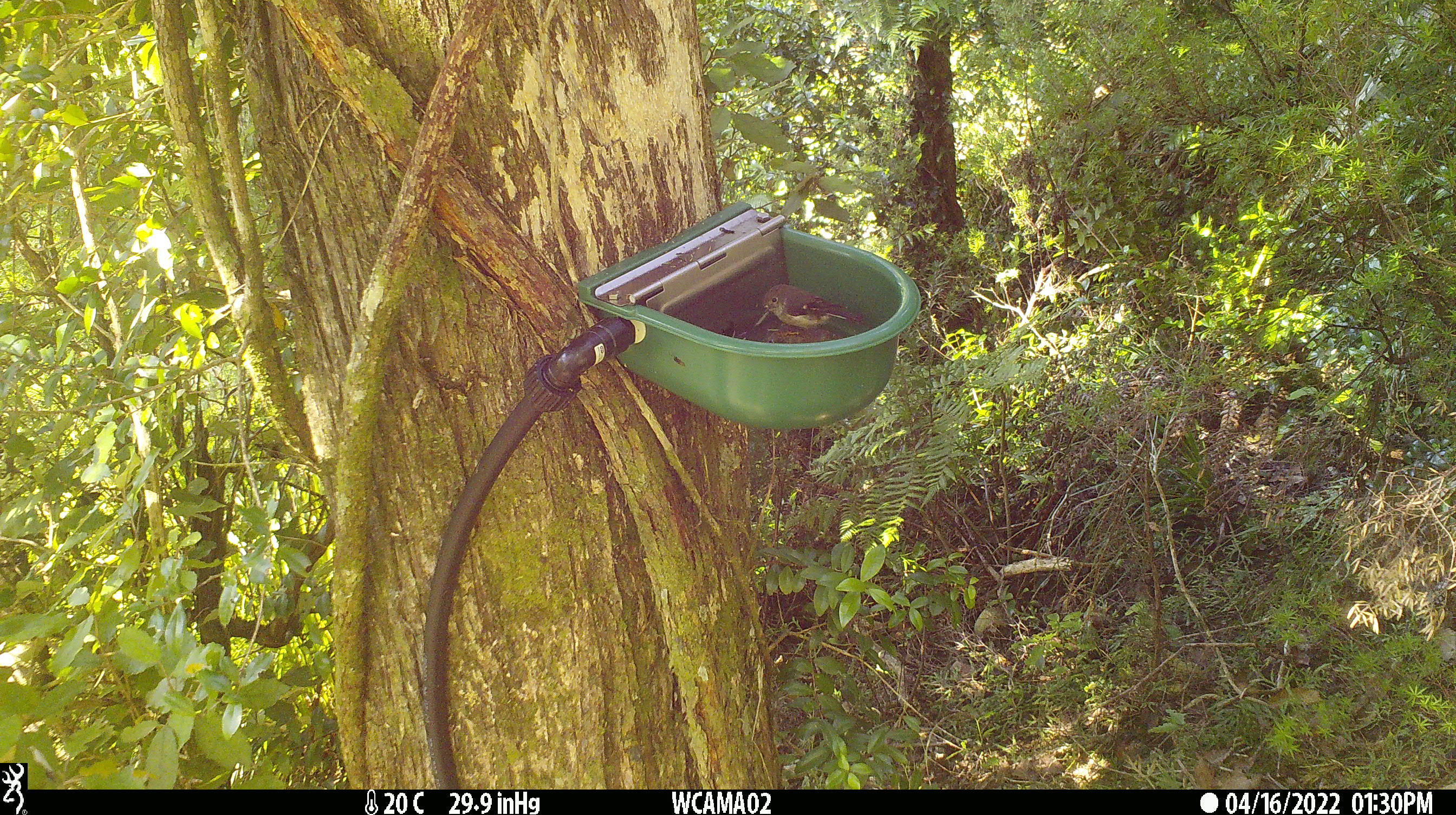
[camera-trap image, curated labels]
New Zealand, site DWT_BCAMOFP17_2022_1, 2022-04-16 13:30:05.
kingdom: Animalia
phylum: Chordata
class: Aves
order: Passeriformes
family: Petroicidae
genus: Petroica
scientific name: Petroica macrocephala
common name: tomtit